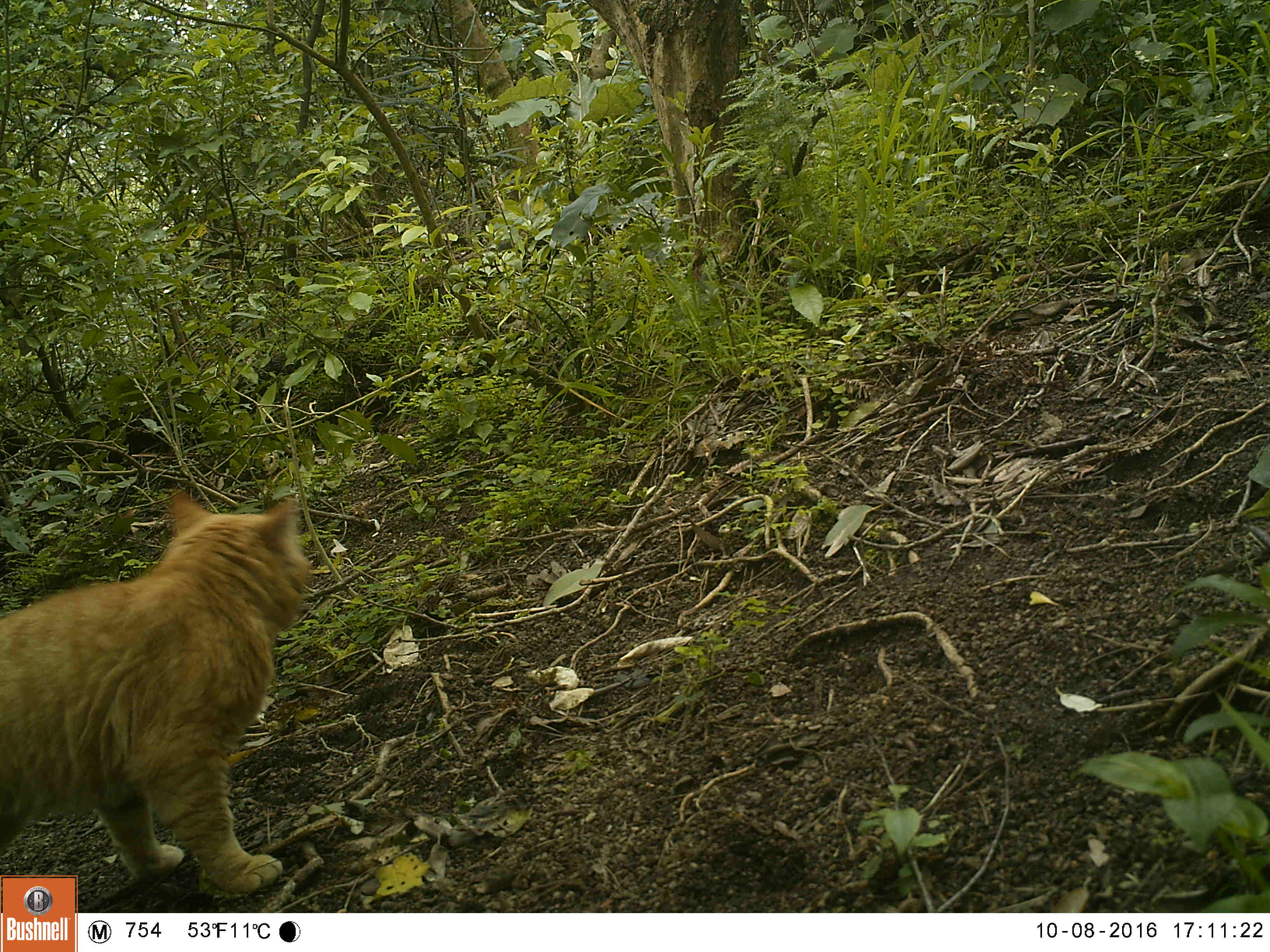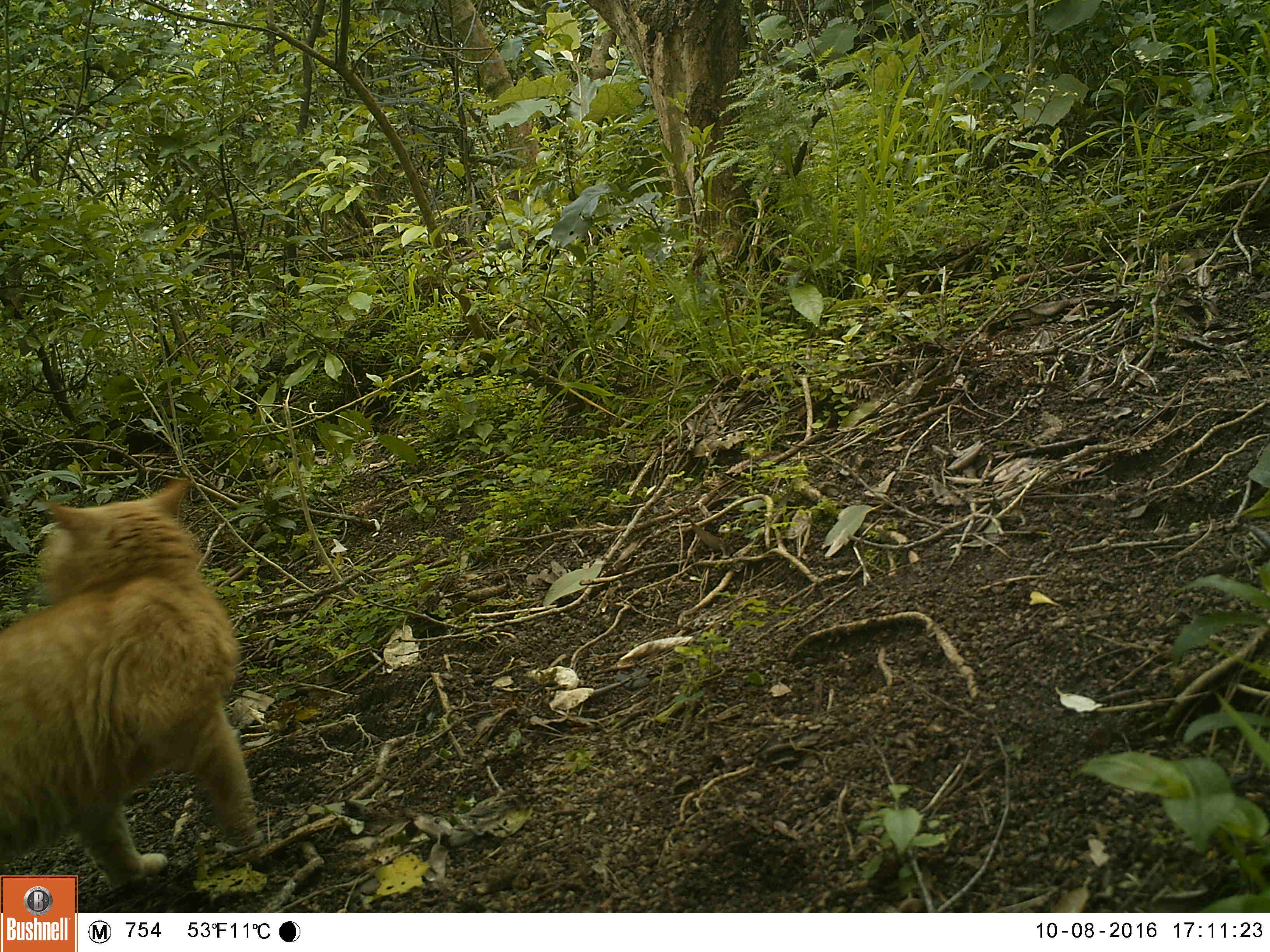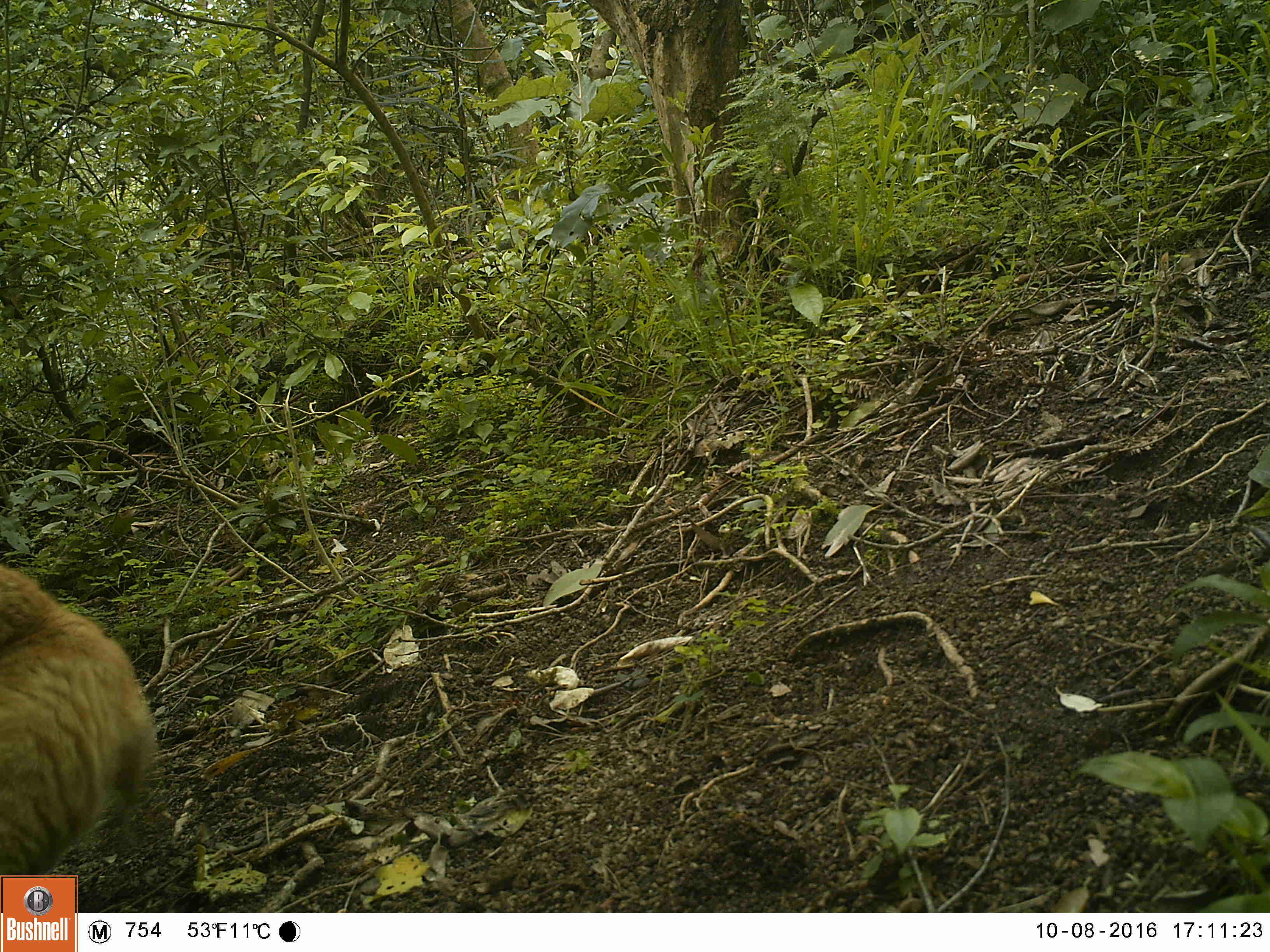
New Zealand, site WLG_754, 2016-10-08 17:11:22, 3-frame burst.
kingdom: Animalia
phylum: Chordata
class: Mammalia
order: Carnivora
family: Felidae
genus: Felis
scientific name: Felis catus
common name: domestic cat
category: cat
Cat (domestic cat) (Felis catus).